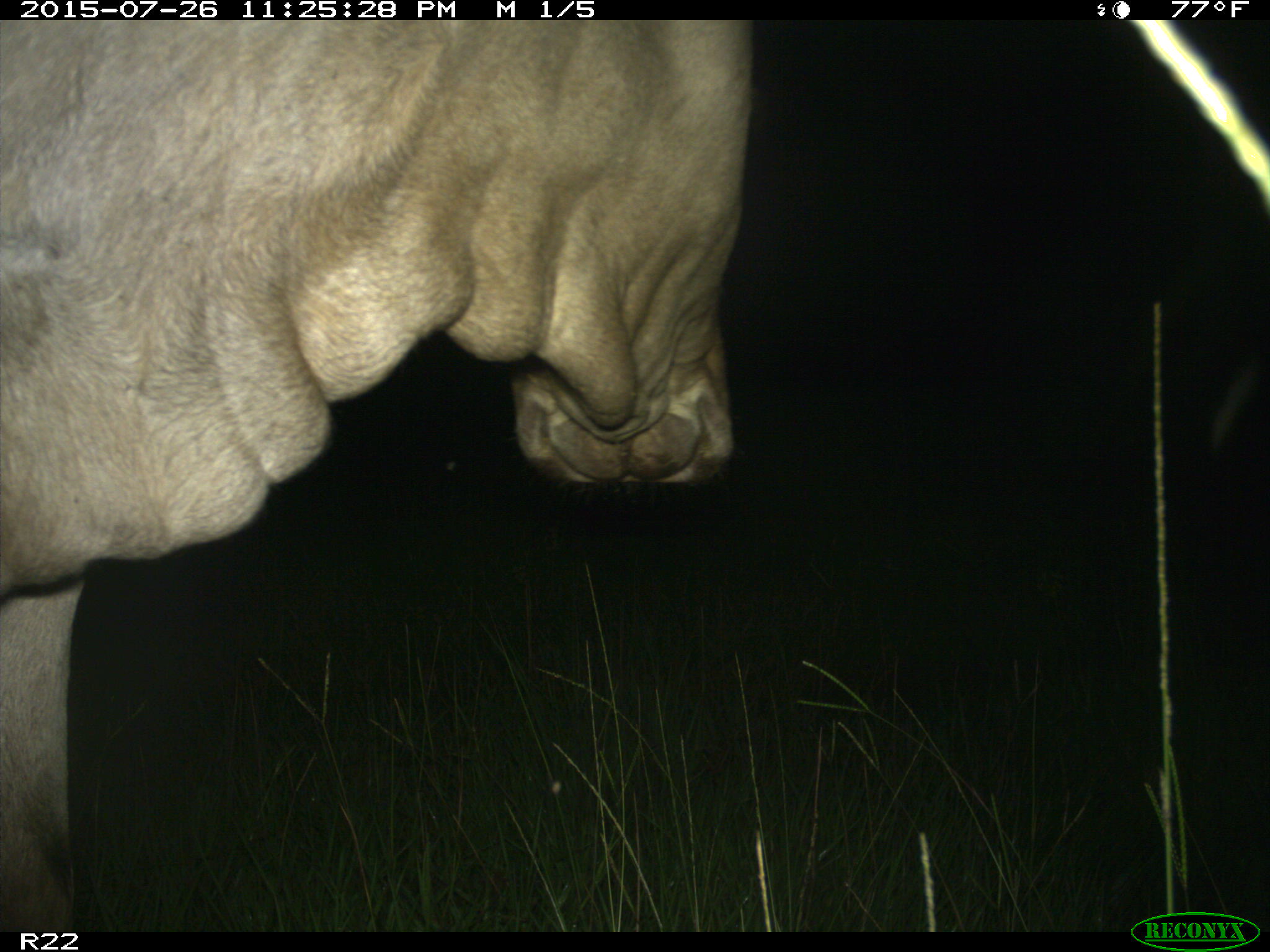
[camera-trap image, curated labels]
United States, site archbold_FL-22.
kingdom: Animalia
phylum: Chordata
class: Mammalia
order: Artiodactyla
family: Bovidae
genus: Bos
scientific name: Bos taurus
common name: domestic cow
Bos taurus (domestic cow).